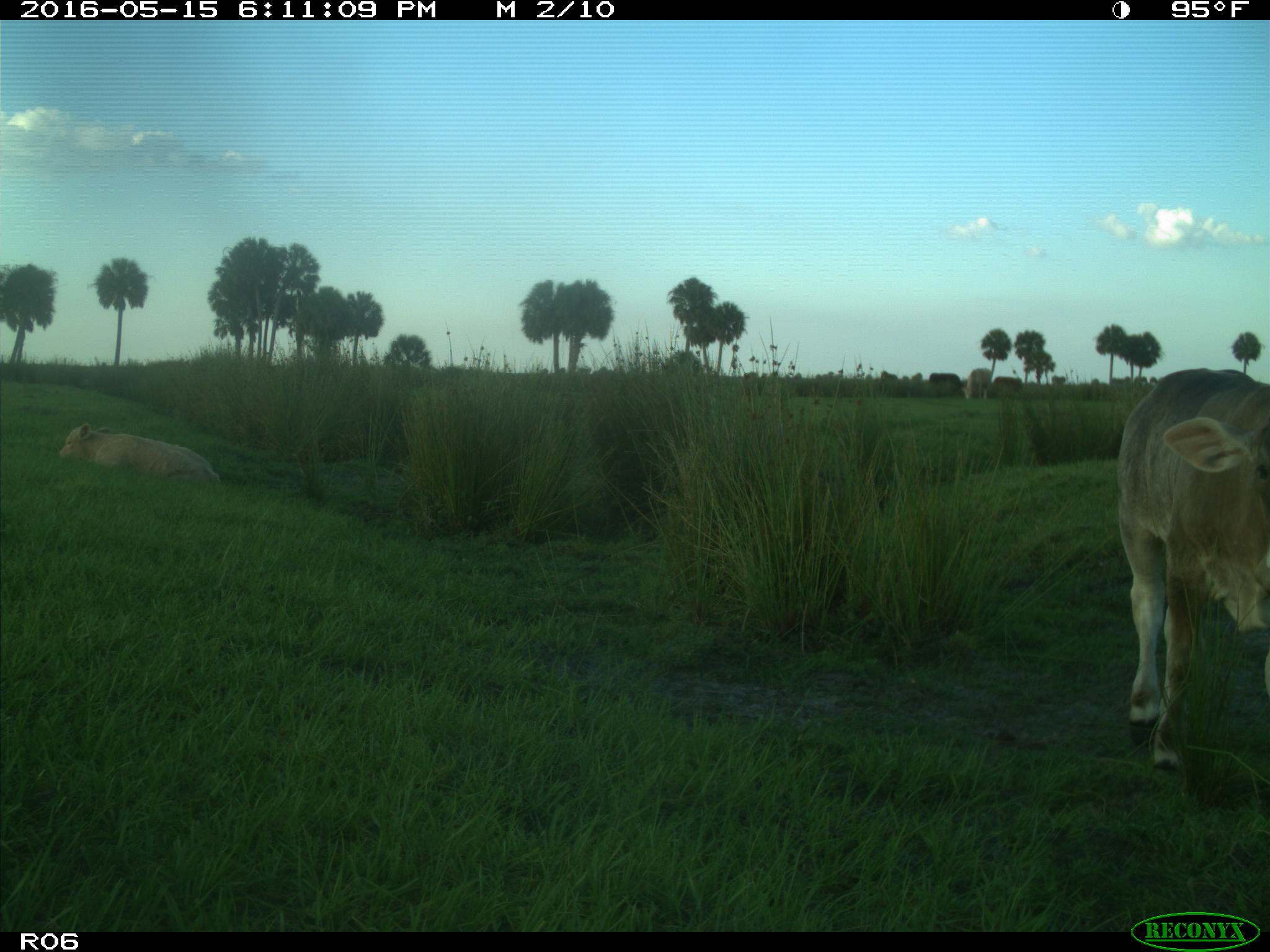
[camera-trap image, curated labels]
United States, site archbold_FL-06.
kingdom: Animalia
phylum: Chordata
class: Mammalia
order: Artiodactyla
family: Bovidae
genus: Bos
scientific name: Bos taurus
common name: domestic cow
Bos taurus (domestic cow).